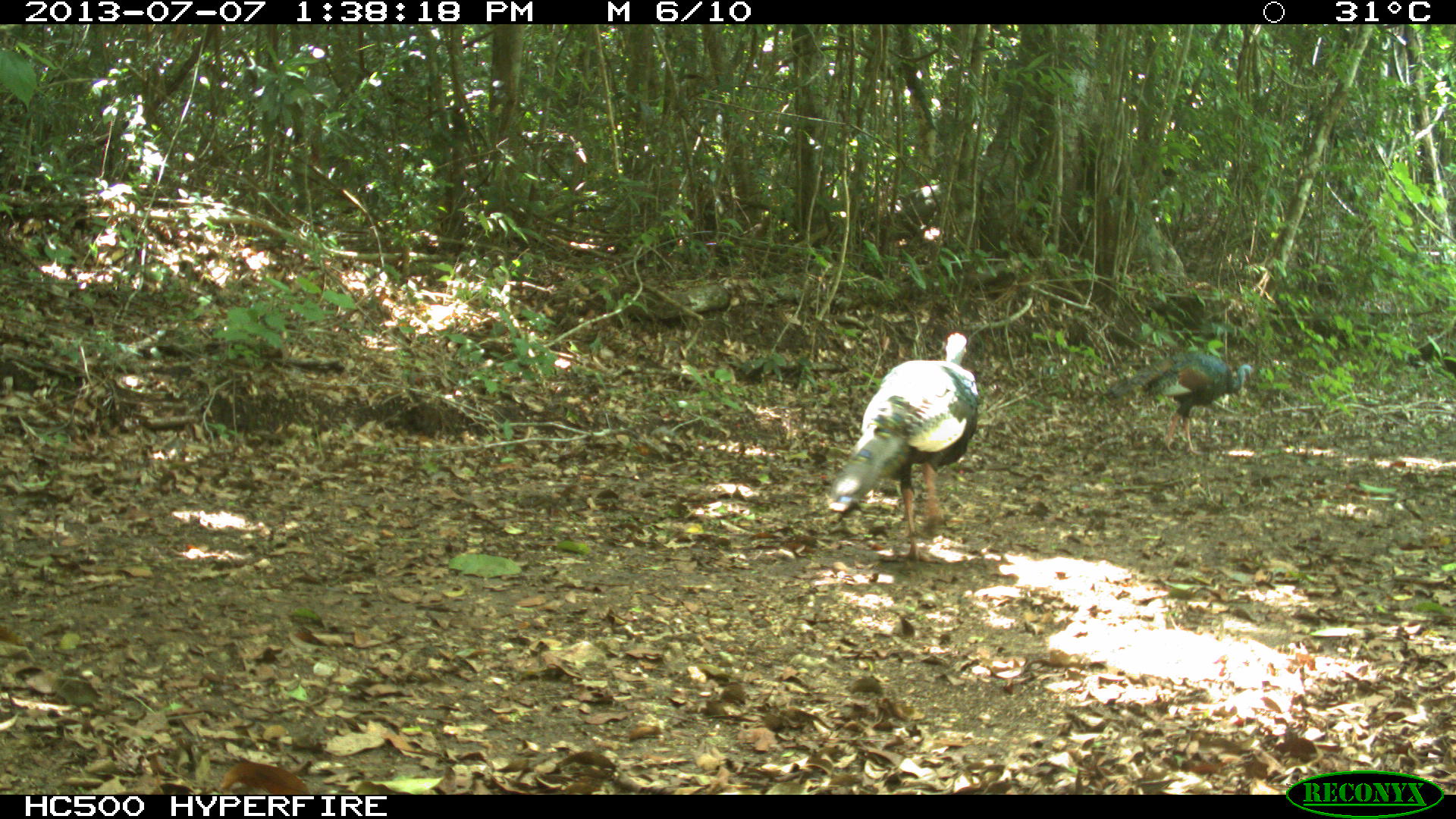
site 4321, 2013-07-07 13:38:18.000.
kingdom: Animalia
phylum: Chordata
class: Aves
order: Galliformes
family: Phasianidae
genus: Meleagris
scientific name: Meleagris ocellata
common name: ocellated turkey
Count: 2.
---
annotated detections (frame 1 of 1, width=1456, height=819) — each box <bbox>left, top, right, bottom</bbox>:
meleagris ocellata: <bbox>828, 329, 983, 561</bbox>; <bbox>1106, 351, 1252, 456</bbox>